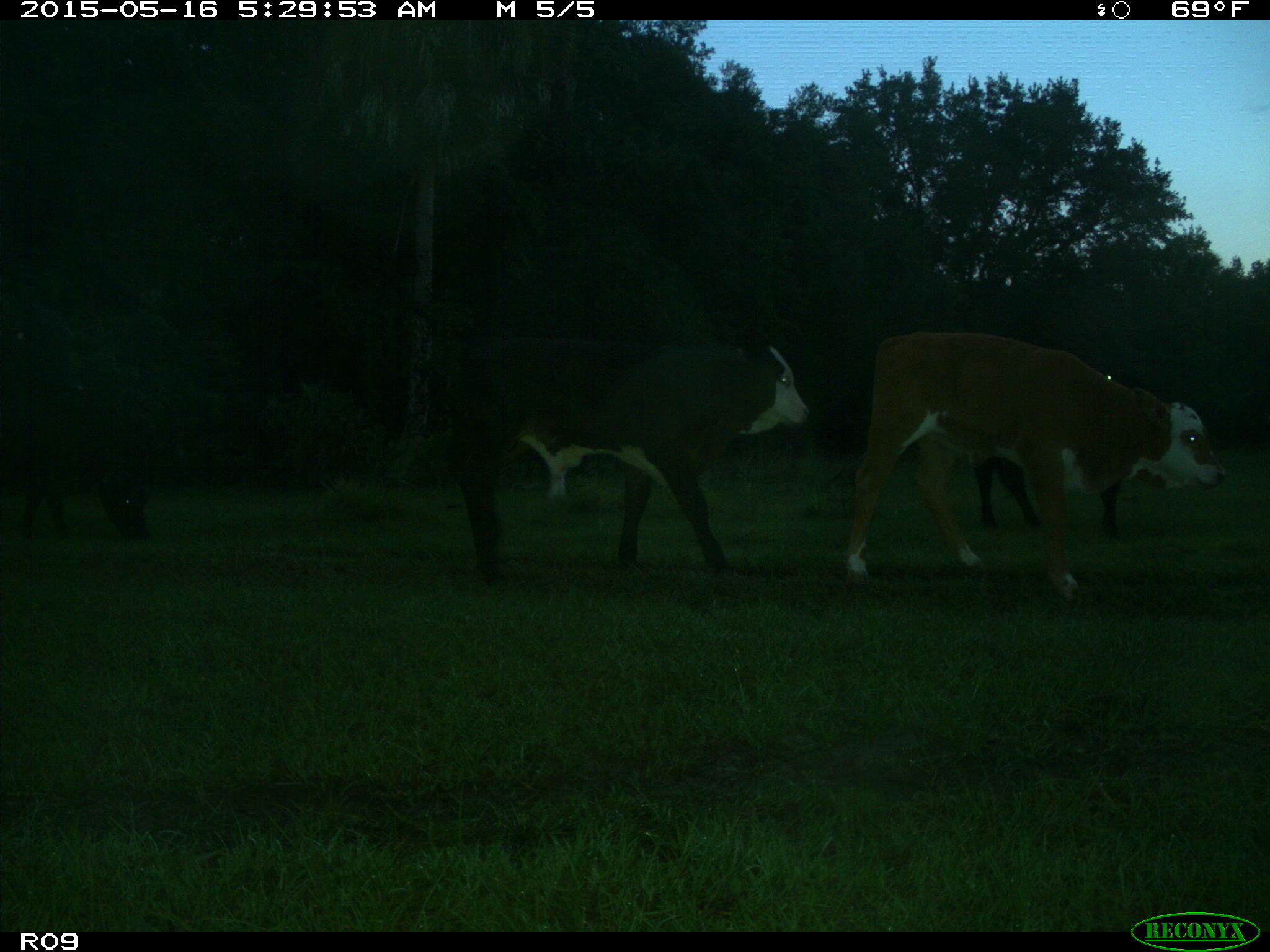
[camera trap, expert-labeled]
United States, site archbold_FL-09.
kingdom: Animalia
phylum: Chordata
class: Mammalia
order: Artiodactyla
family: Bovidae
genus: Bos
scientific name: Bos taurus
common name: domestic cow